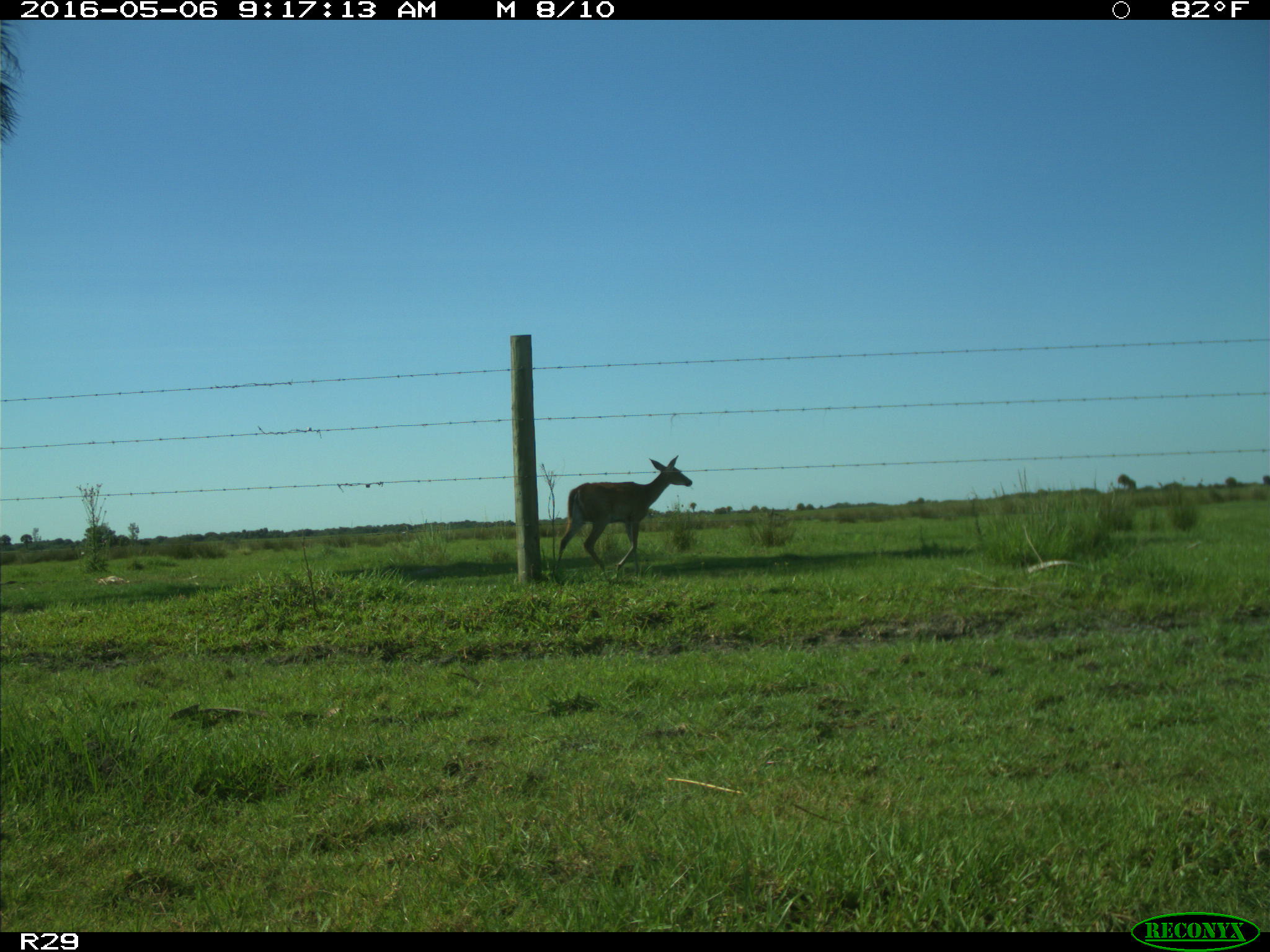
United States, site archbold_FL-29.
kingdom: Animalia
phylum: Chordata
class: Mammalia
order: Artiodactyla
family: Cervidae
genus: Odocoileus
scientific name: Odocoileus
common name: deer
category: unidentified deer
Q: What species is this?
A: Unidentified deer (deer) (Odocoileus).